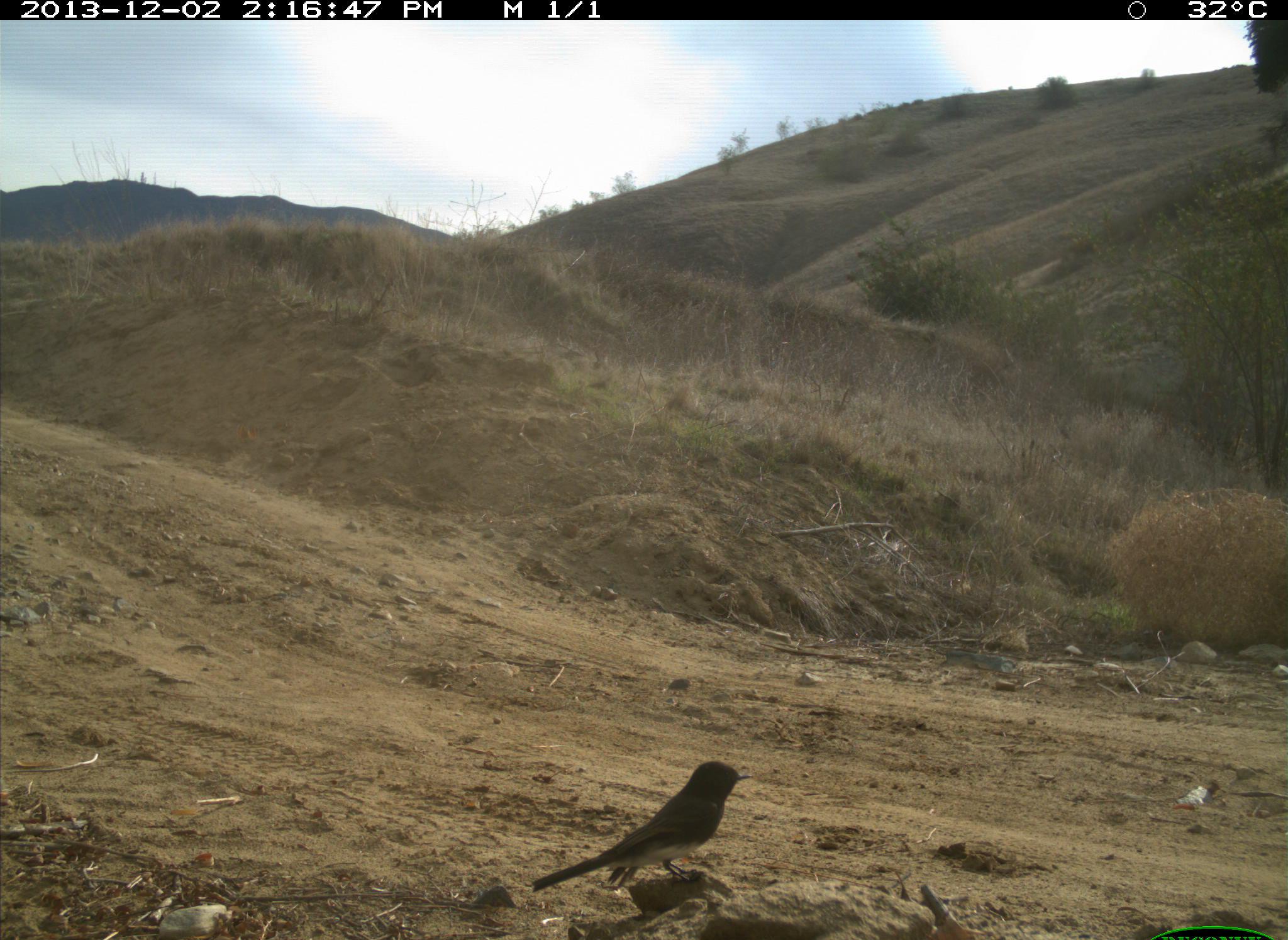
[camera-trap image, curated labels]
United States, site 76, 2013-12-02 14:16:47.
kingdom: Animalia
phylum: Chordata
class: Aves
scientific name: Aves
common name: bird